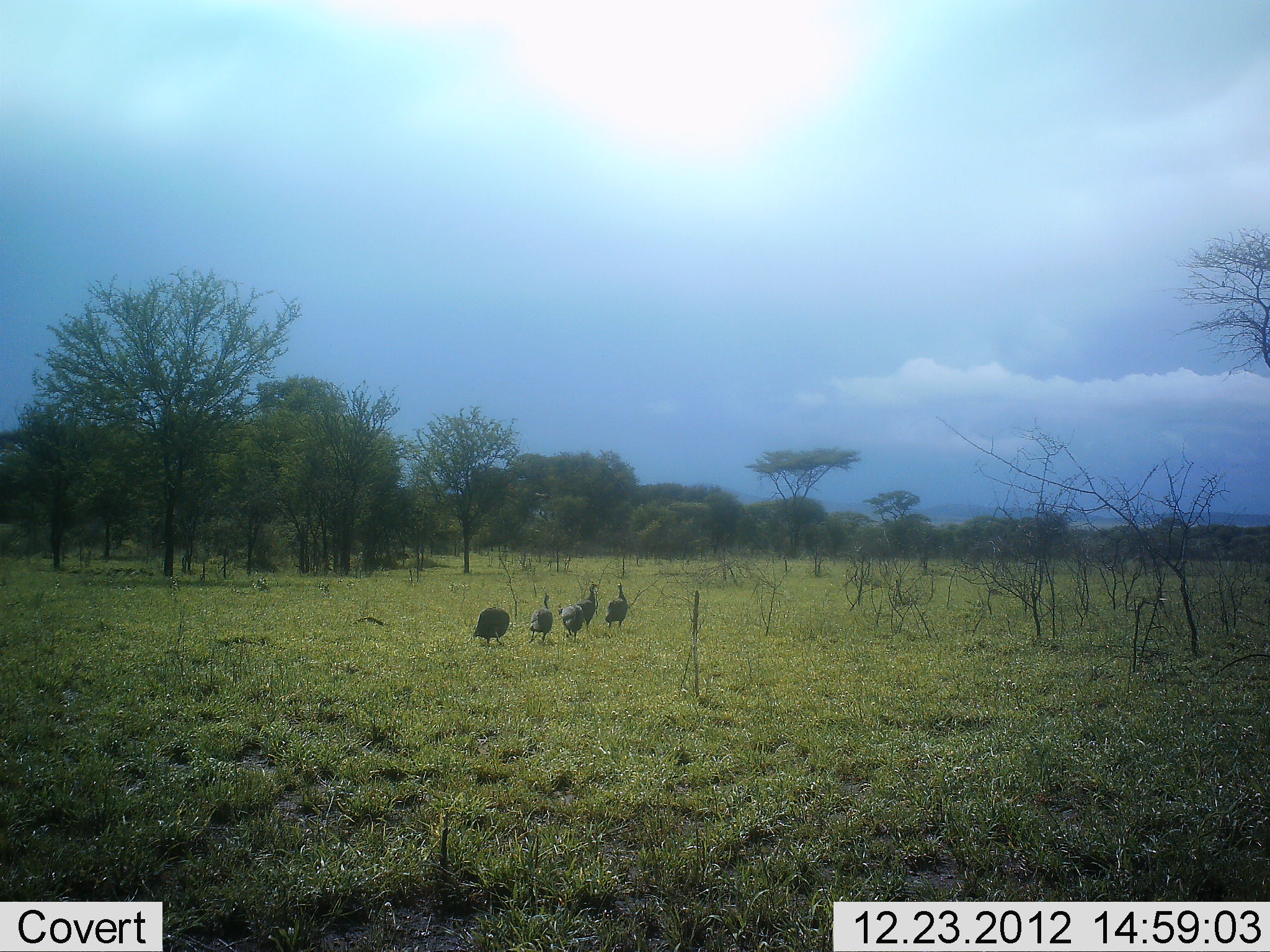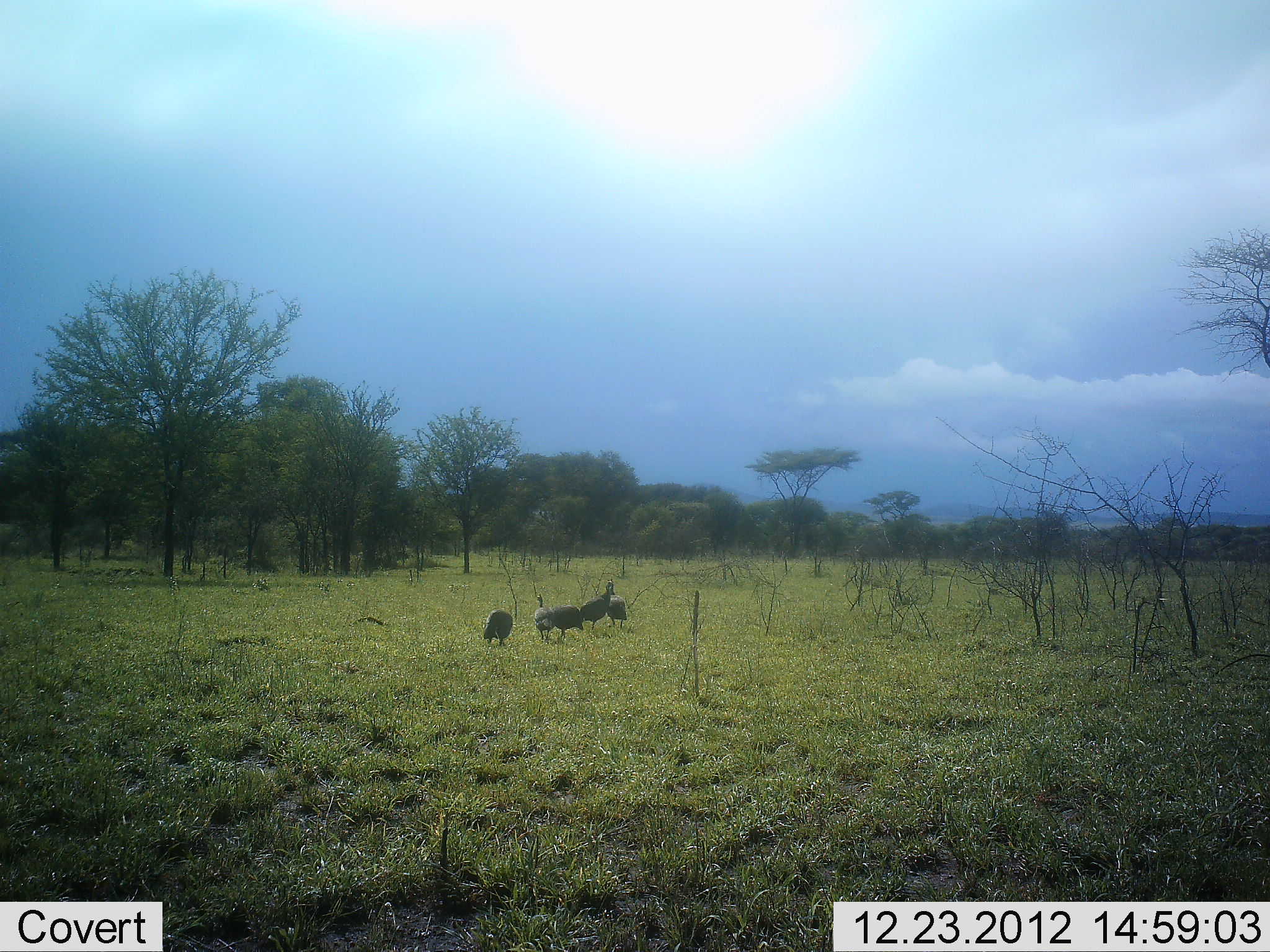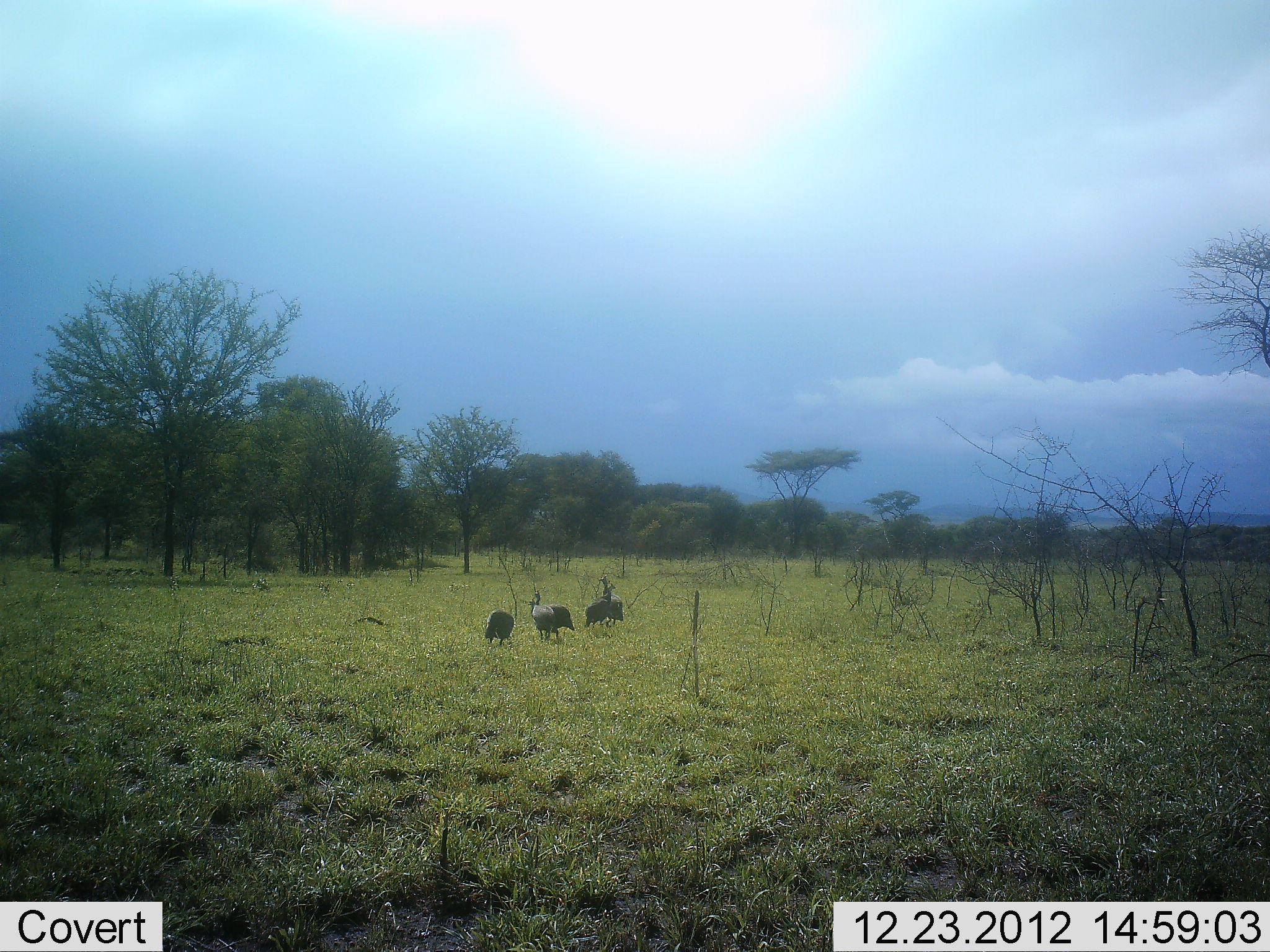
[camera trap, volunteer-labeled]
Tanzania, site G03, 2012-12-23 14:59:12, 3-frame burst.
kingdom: Animalia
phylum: Chordata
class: Aves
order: Galliformes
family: Numididae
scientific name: Numididae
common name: guinea fowl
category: guineafowl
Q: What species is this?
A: Guineafowl (guinea fowl) (Numididae).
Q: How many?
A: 5.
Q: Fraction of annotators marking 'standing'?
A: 22%.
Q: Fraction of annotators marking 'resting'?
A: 0%.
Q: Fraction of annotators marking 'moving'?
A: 86%.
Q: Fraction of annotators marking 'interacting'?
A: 3%.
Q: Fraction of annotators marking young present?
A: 0%.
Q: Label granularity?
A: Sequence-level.